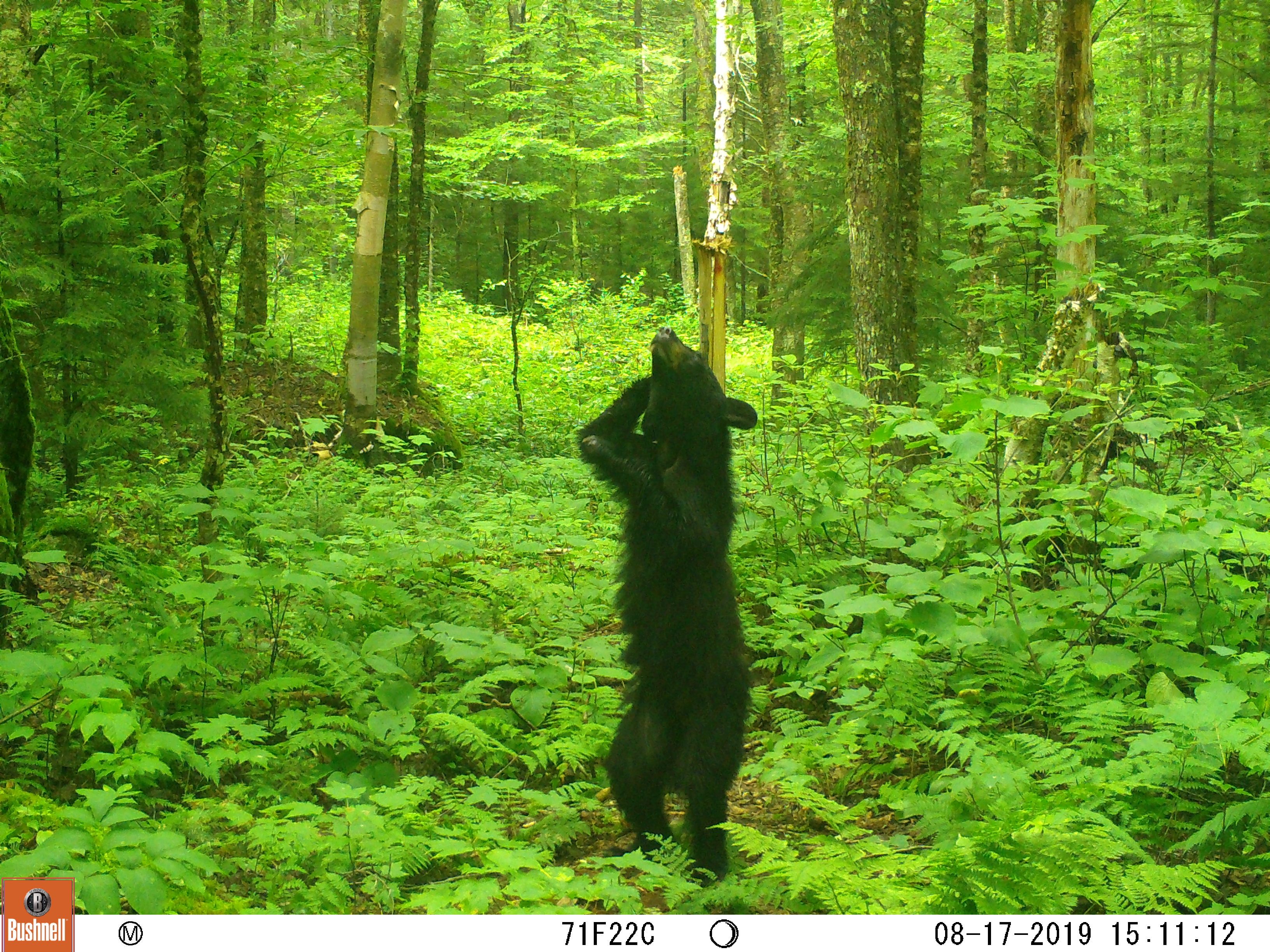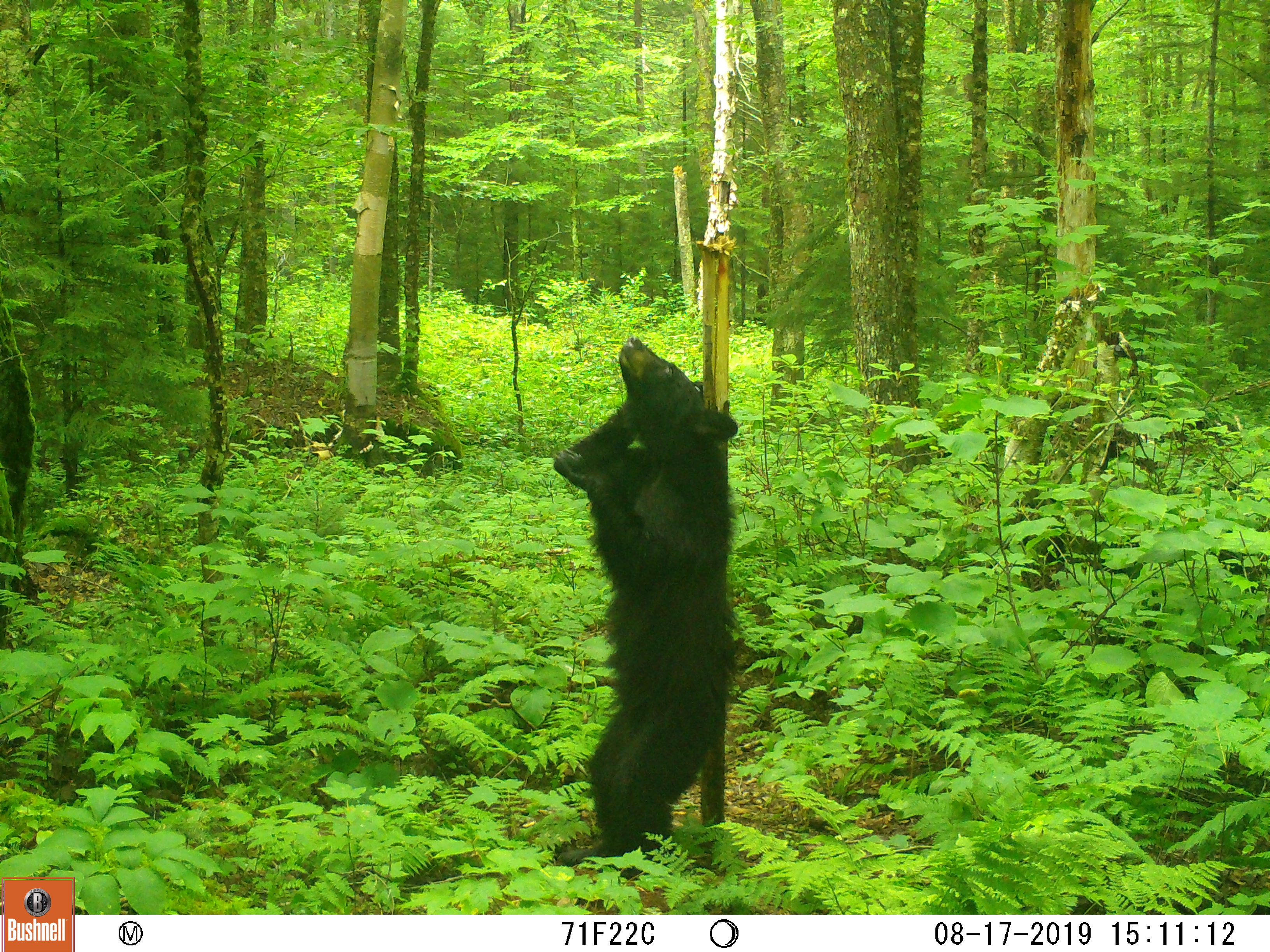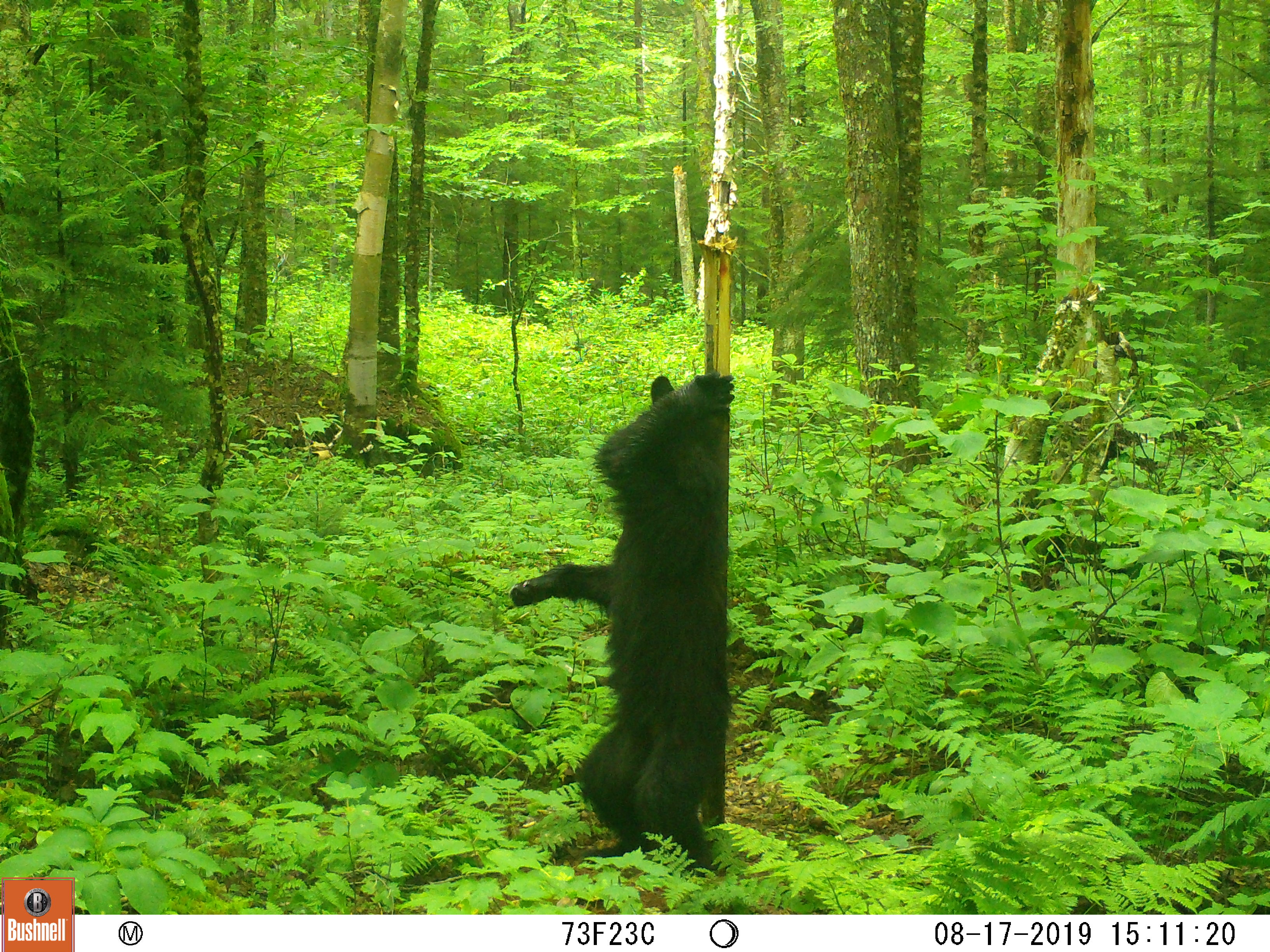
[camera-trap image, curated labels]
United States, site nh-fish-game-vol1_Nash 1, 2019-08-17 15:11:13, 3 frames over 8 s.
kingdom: Animalia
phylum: Chordata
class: Mammalia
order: Carnivora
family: Ursidae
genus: Ursus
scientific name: Ursus americanus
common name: black bear